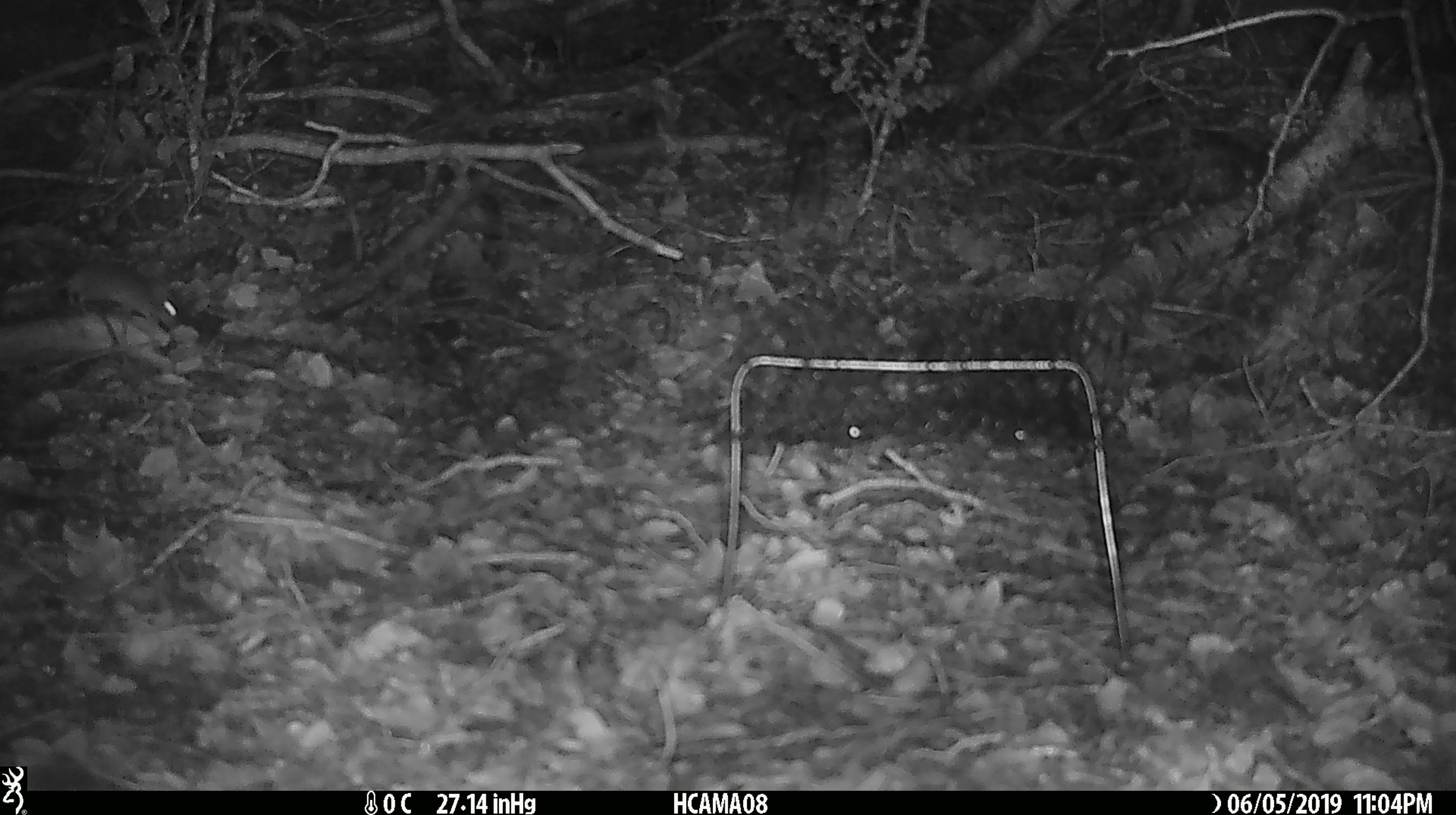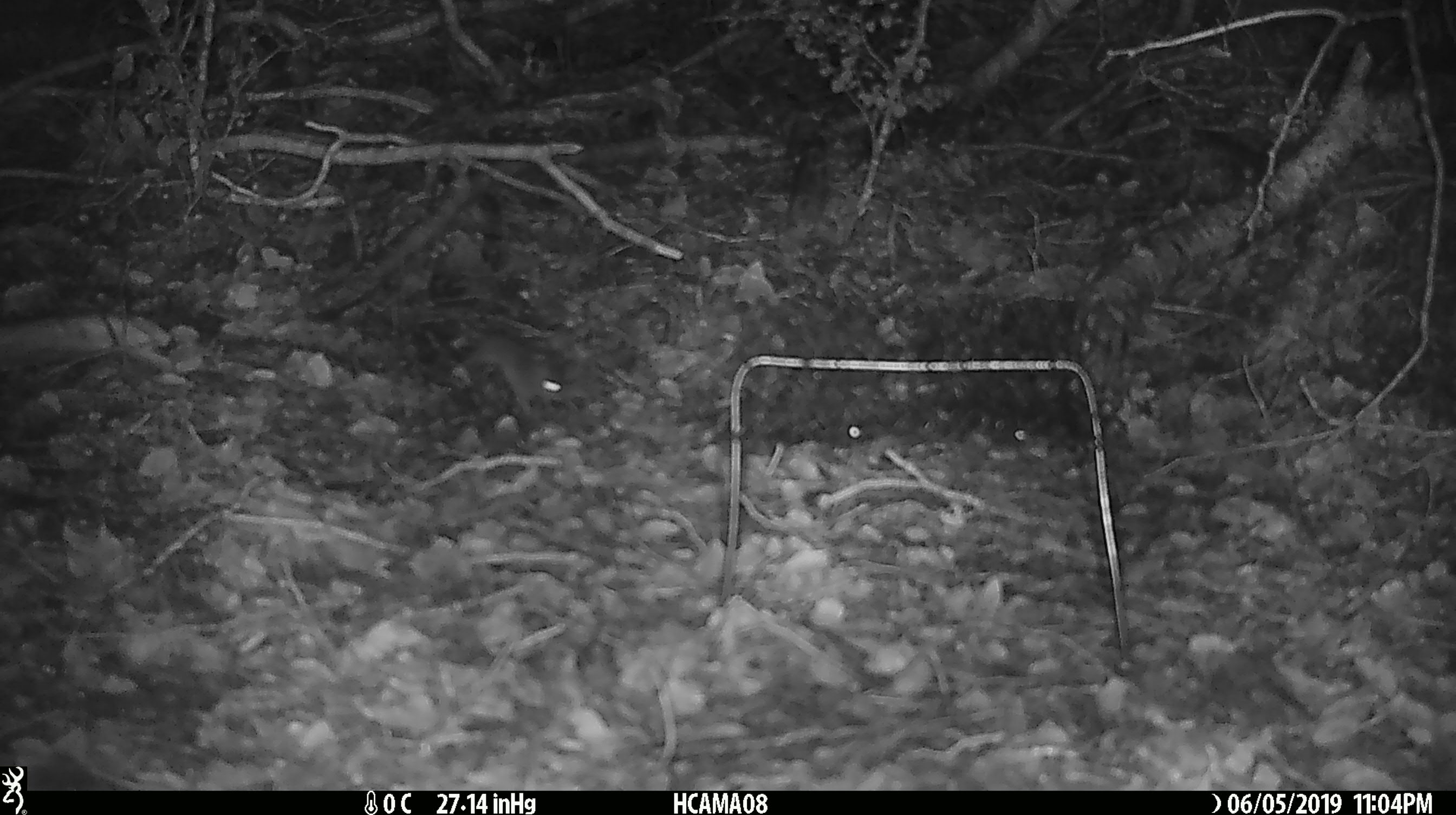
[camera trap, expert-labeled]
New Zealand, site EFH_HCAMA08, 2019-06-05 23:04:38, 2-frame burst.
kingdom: Animalia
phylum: Chordata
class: Mammalia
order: Rodentia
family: Muridae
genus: Mus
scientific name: Mus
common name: mouse